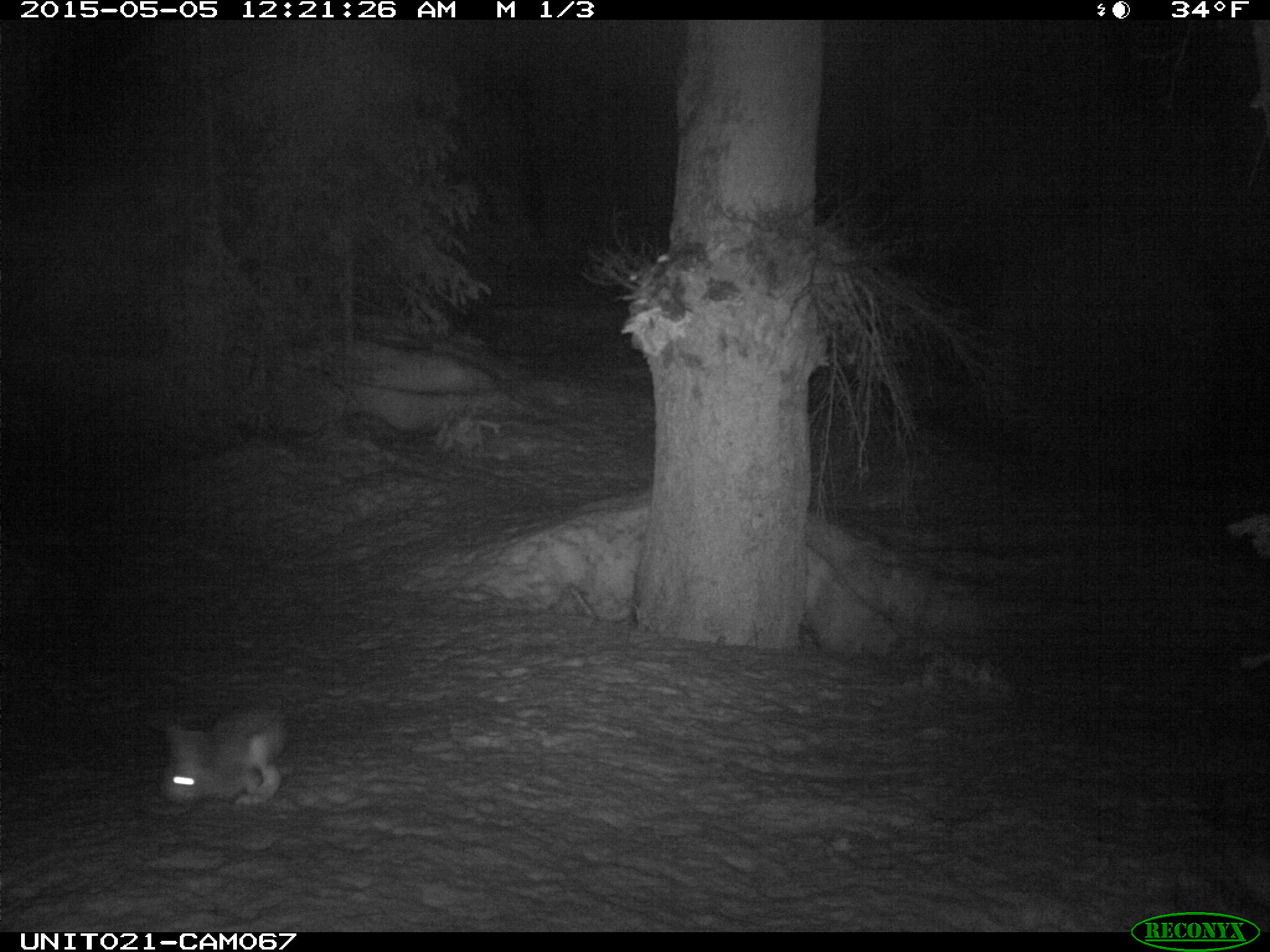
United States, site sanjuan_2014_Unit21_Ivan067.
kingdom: Animalia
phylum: Chordata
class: Mammalia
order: Lagomorpha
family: Leporidae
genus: Lepus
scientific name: Lepus americanus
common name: snowshoe hare